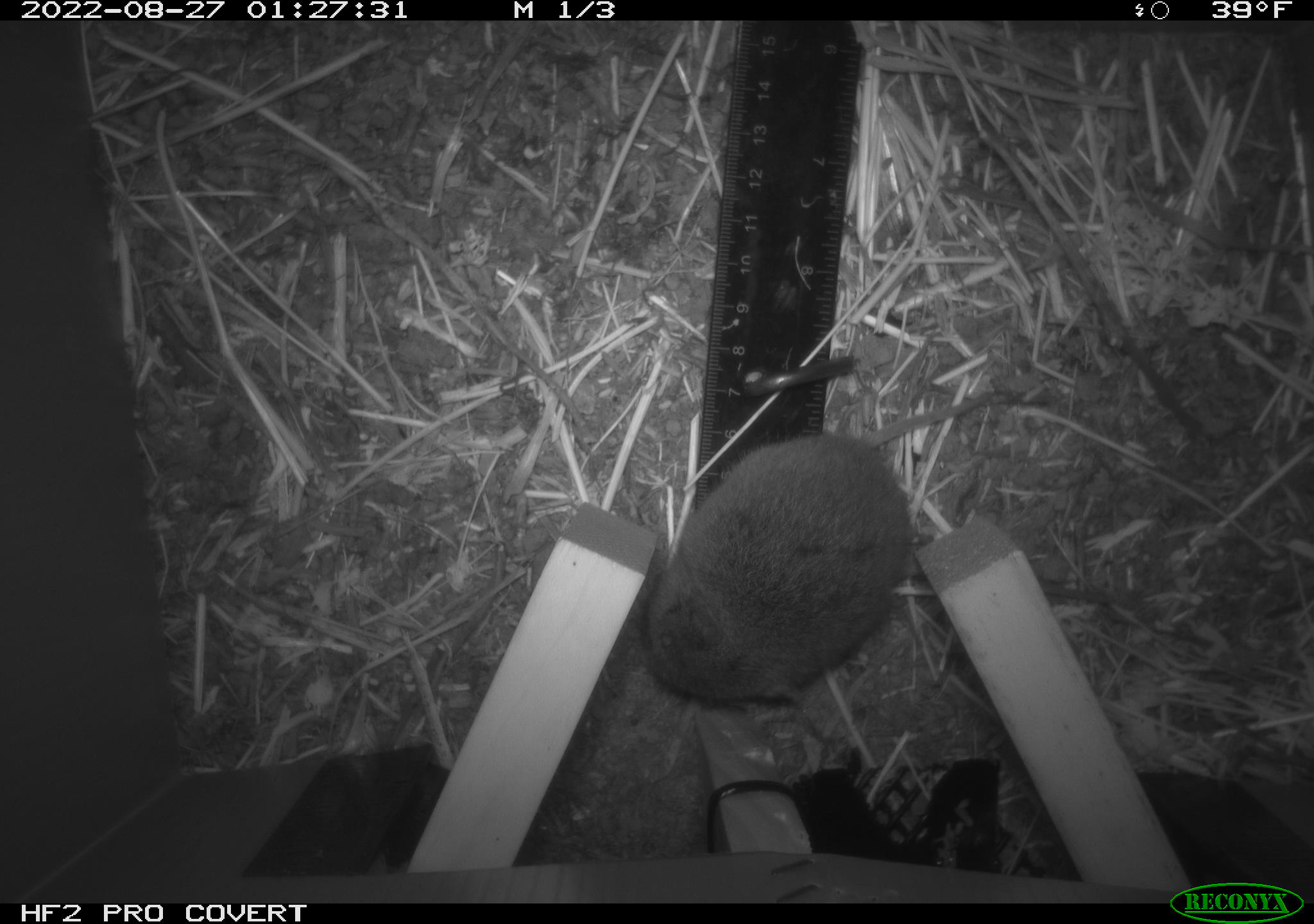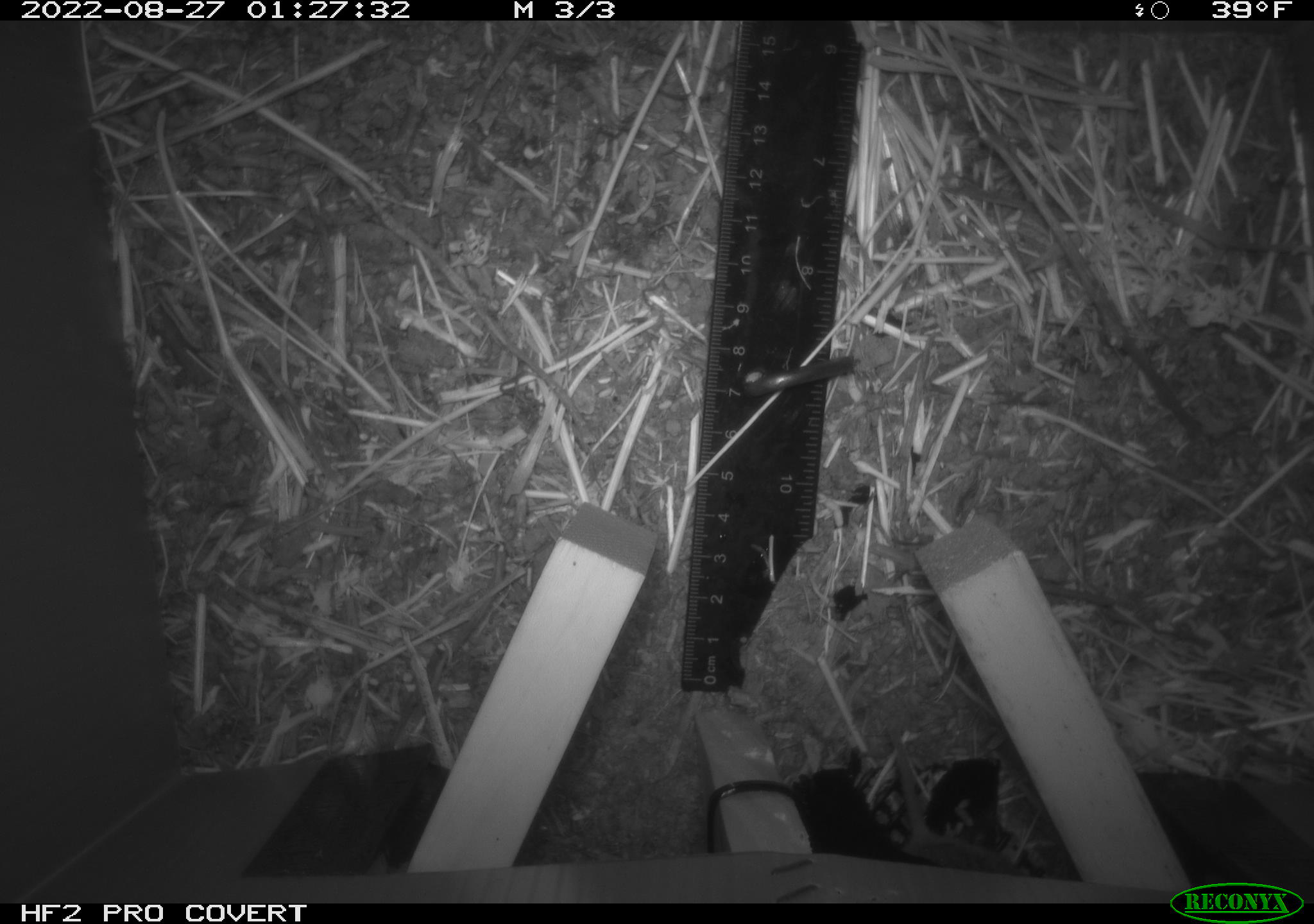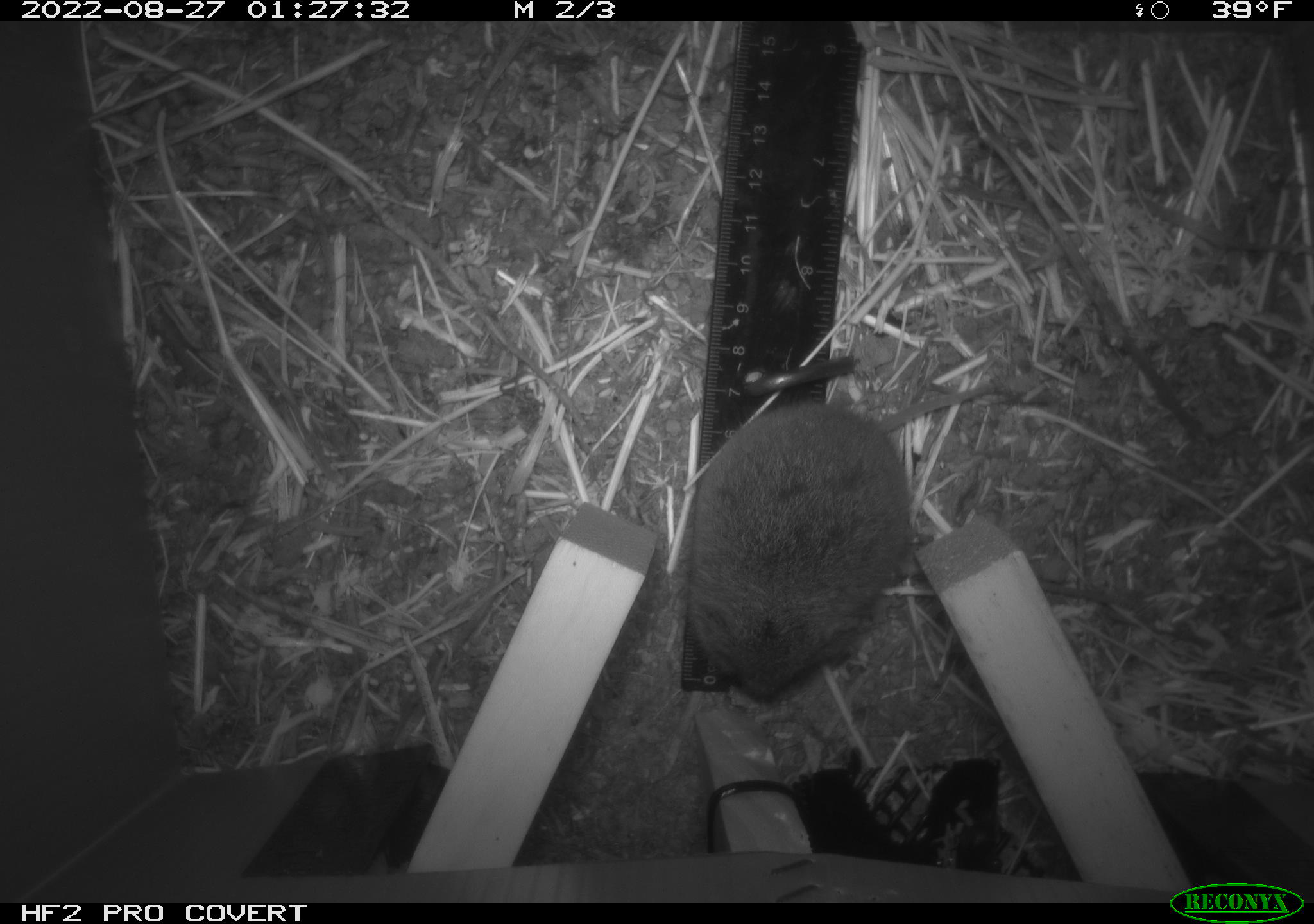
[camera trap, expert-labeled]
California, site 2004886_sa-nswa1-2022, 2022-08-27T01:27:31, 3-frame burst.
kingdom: Animalia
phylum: Chordata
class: Mammalia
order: Rodentia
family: Cricetidae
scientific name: Cricetidae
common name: hamsters, voles, lemmings, and allies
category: cricetidae family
Cricetidae family (hamsters, voles, lemmings, and allies) (Cricetidae).